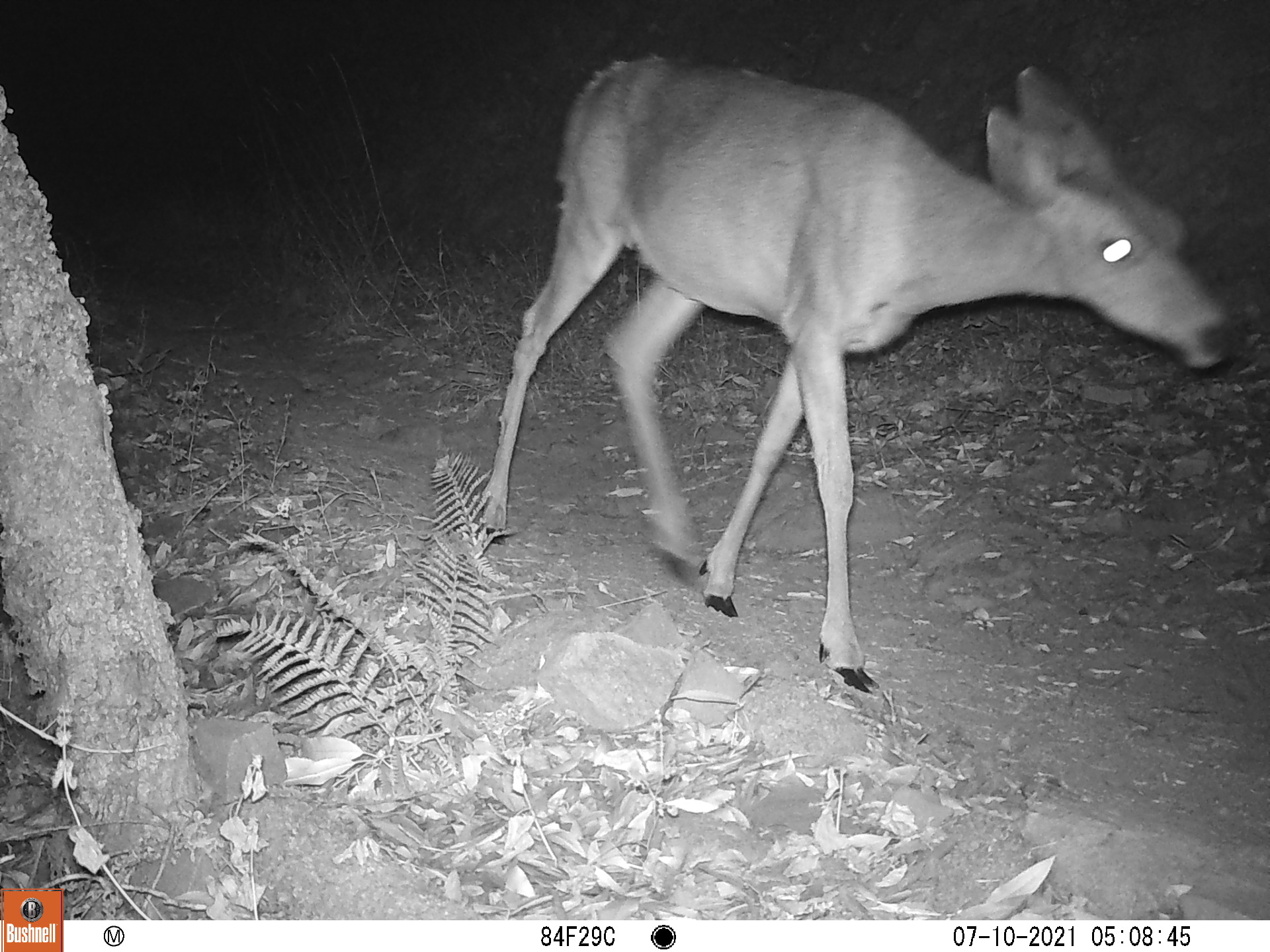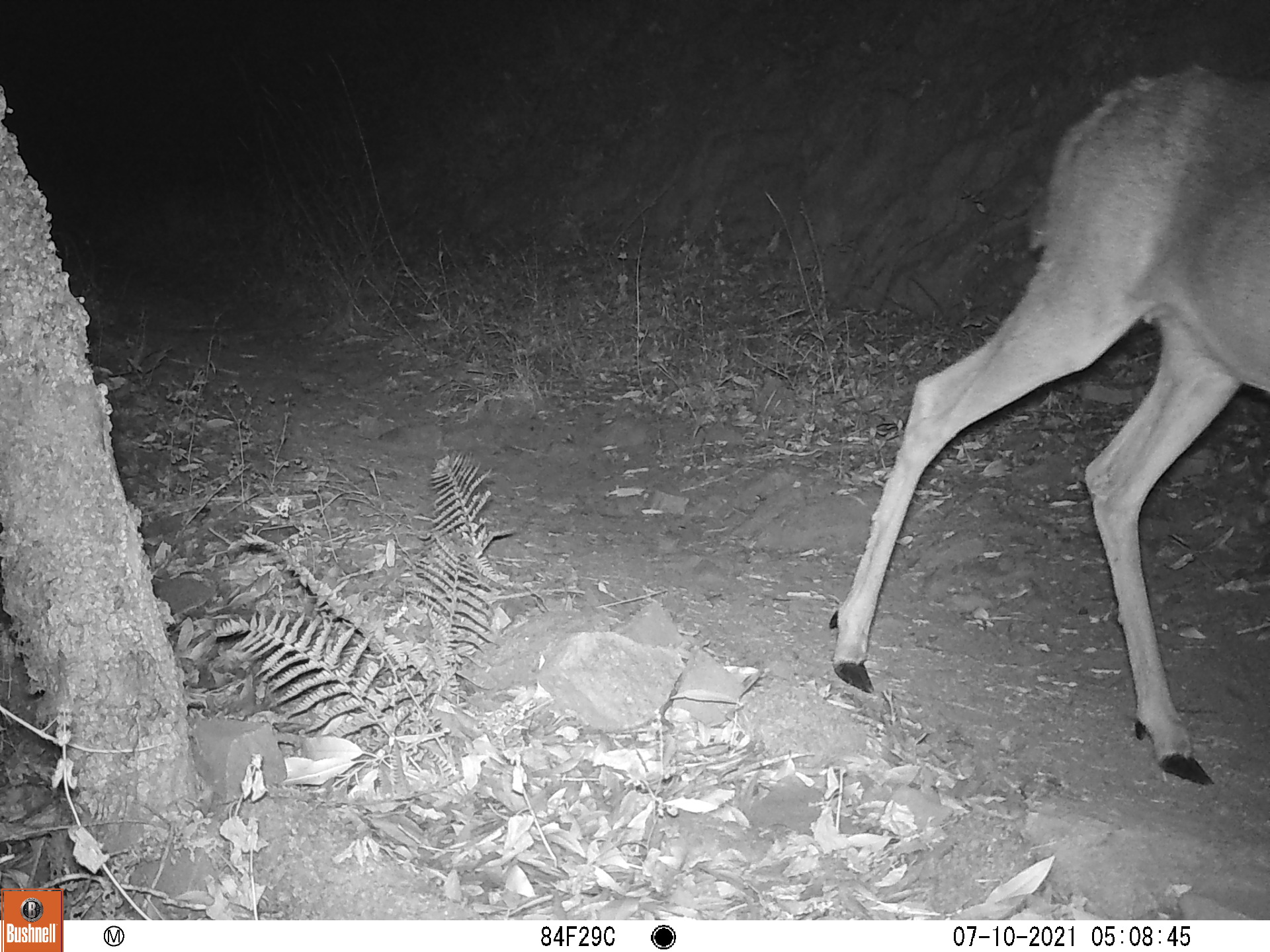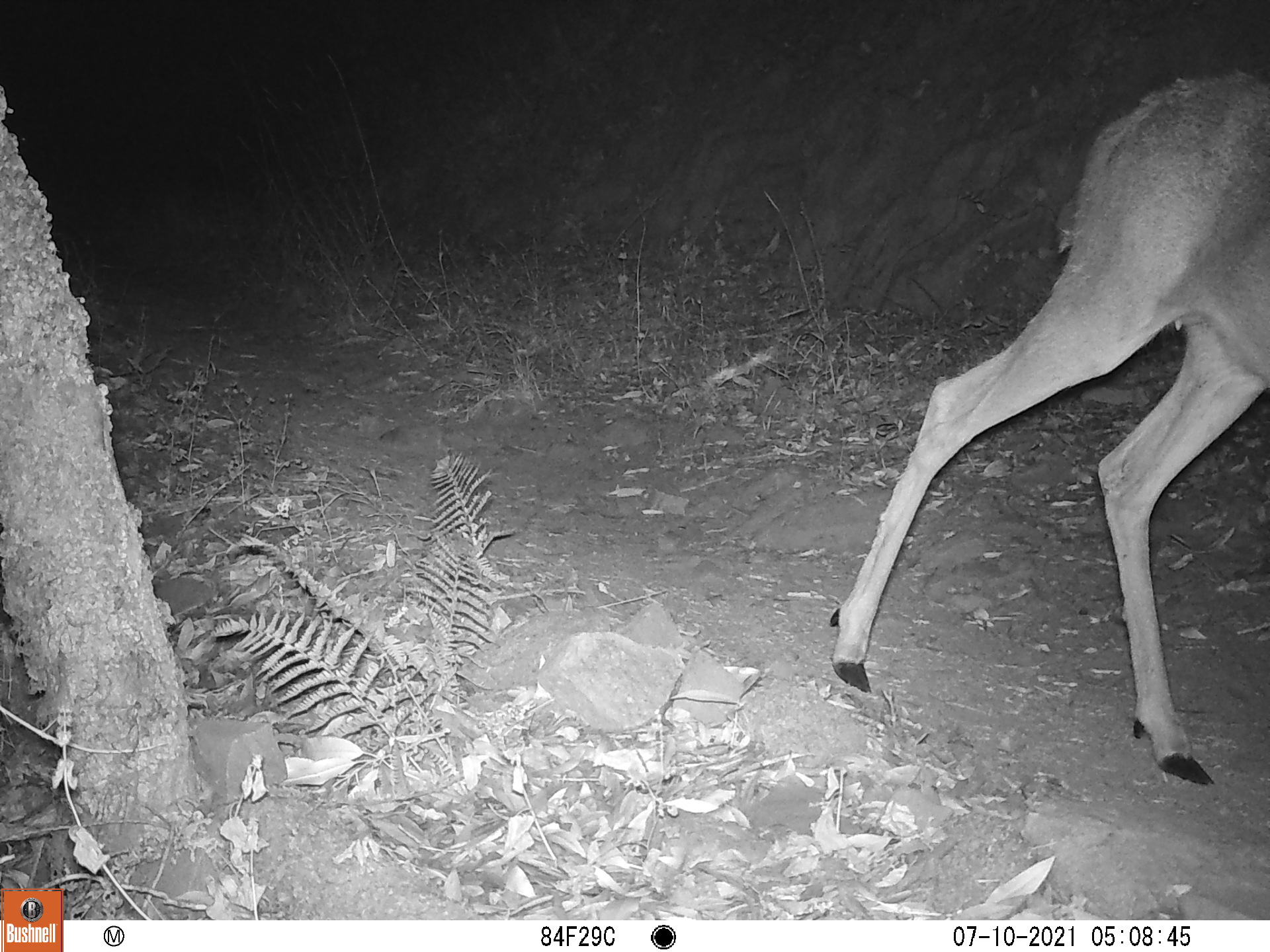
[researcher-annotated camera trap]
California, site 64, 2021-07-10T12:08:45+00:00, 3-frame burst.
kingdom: Animalia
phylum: Chordata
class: Mammalia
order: Artiodactyla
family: Cervidae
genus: Odocoileus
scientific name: Odocoileus hemionus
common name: mule deer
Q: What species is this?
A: Mule deer (Odocoileus hemionus).